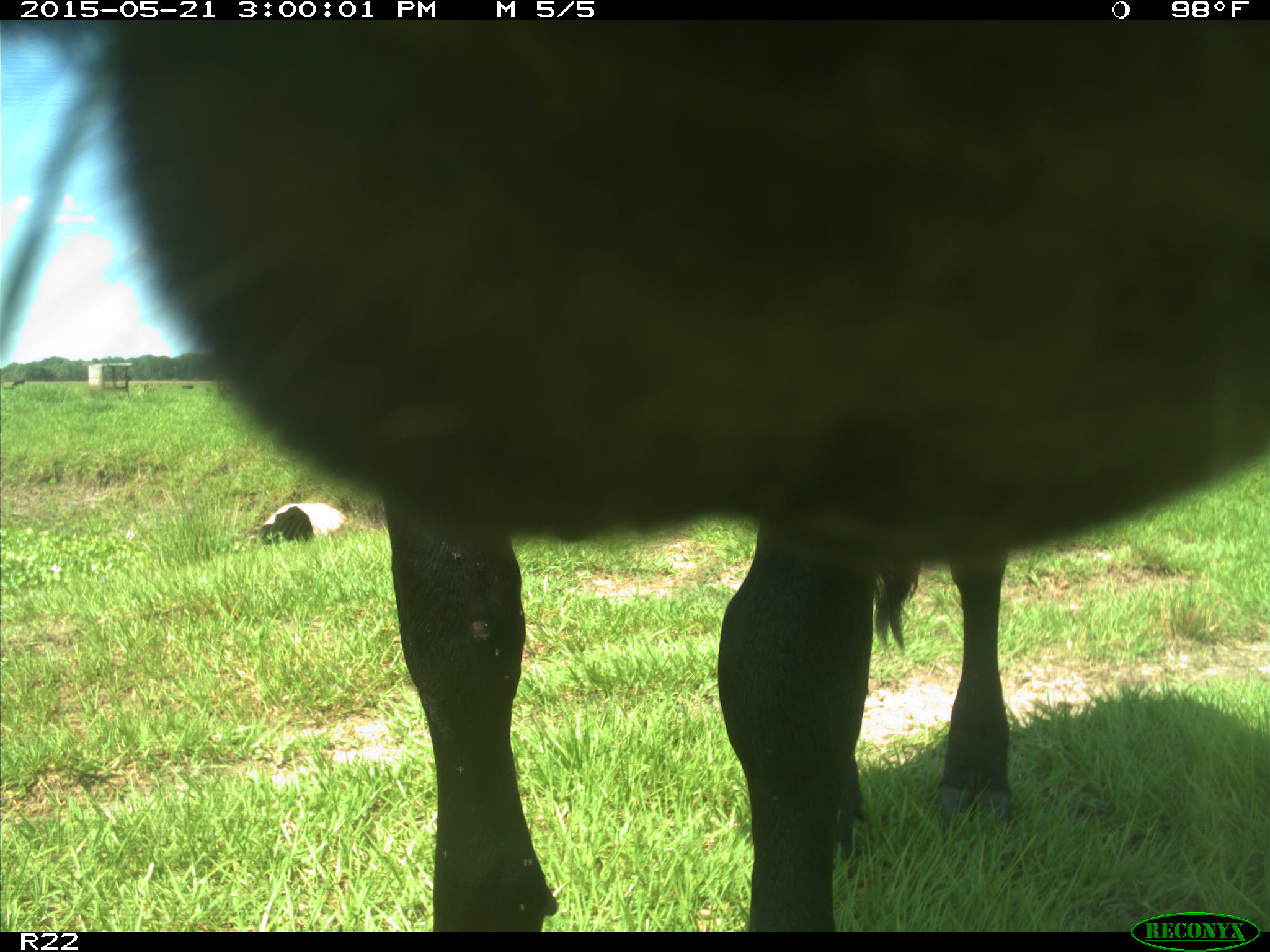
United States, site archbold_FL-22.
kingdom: Animalia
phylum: Chordata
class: Mammalia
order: Artiodactyla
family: Bovidae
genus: Bos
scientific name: Bos taurus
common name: domestic cow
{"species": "Bos taurus (domestic cow)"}